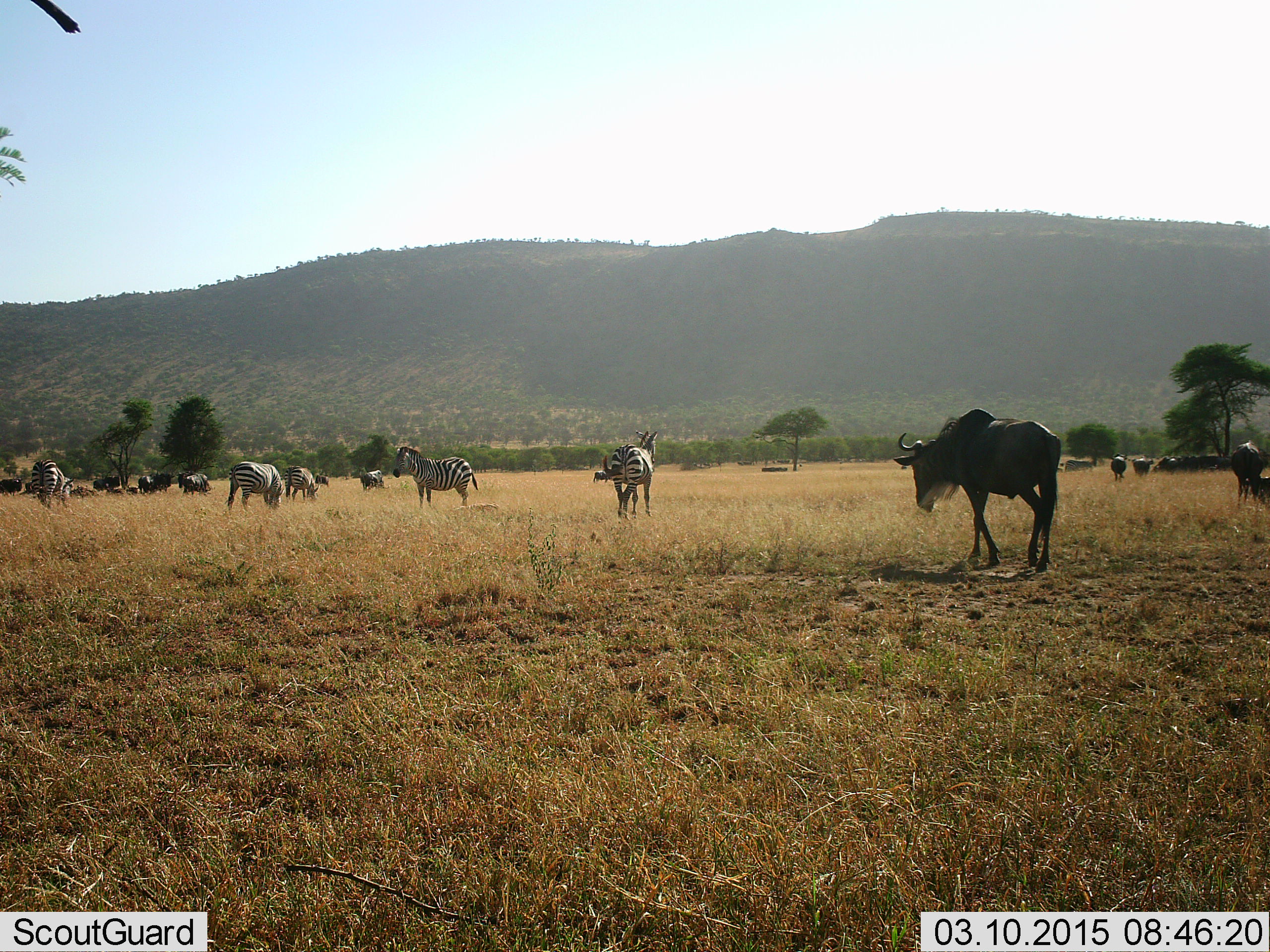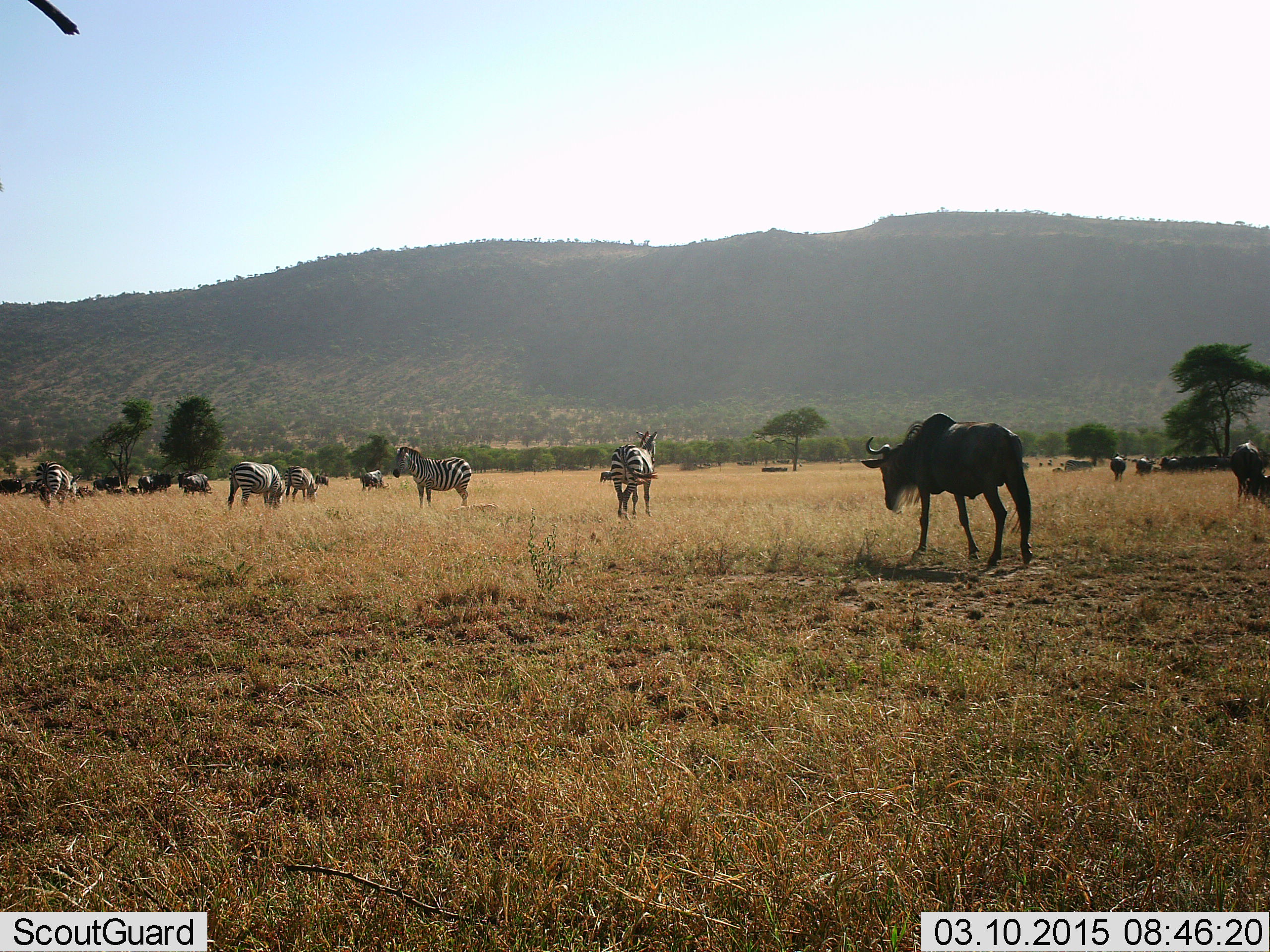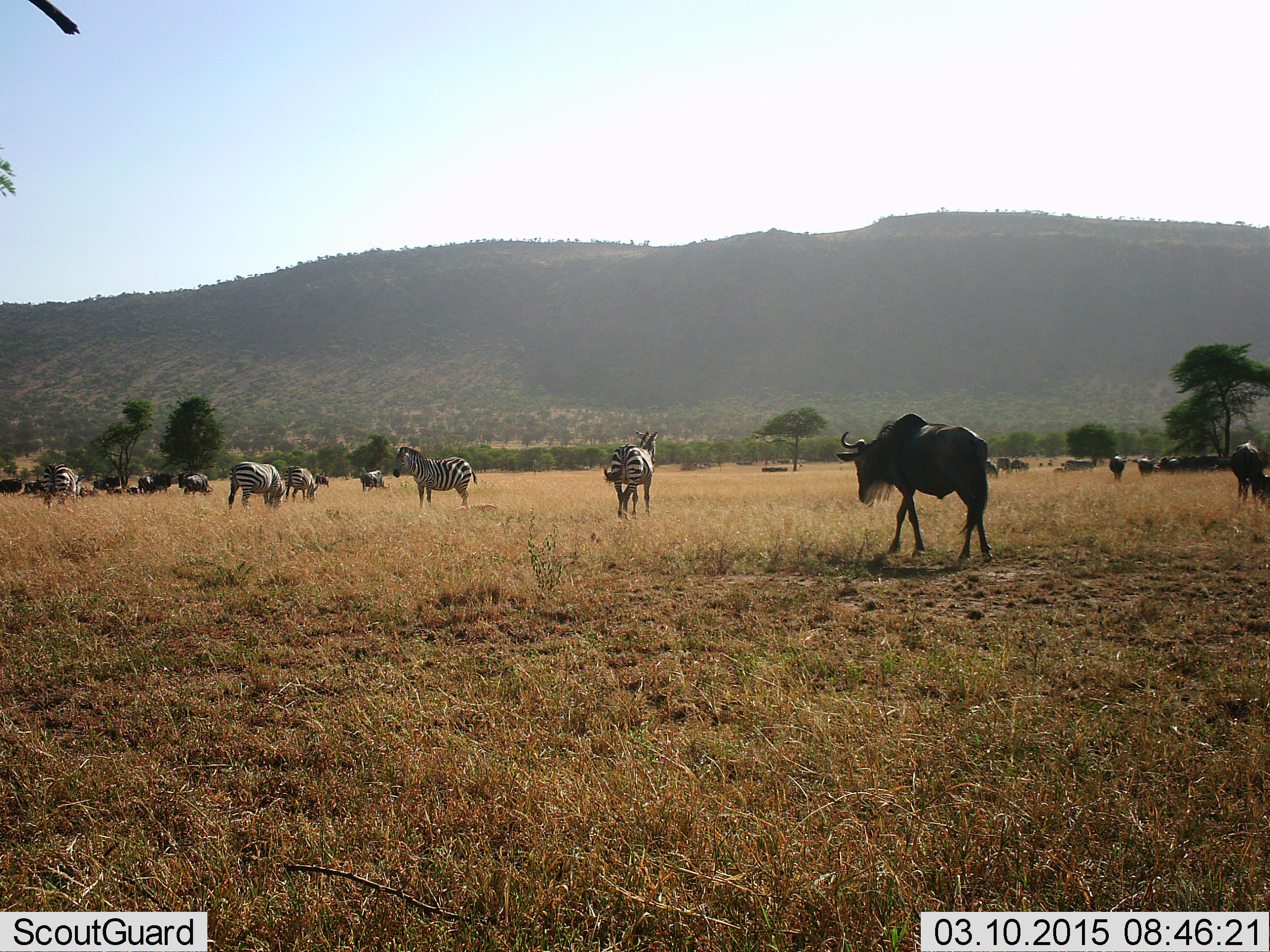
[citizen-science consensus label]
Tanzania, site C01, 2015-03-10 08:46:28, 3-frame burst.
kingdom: Animalia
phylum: Chordata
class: Mammalia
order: Artiodactyla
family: Bovidae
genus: Connochaetes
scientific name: Connochaetes taurinus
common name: blue wildebeest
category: wildebeest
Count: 11-50.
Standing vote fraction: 50%.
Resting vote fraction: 0%.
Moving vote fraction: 60%.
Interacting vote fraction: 0%.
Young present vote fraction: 0%.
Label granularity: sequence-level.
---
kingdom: Animalia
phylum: Chordata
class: Mammalia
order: Perissodactyla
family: Equidae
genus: Equus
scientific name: Equus quagga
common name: plains zebra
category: zebra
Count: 5.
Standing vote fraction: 60%.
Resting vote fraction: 0%.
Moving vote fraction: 10%.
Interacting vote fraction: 0%.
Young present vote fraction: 0%.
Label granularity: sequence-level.